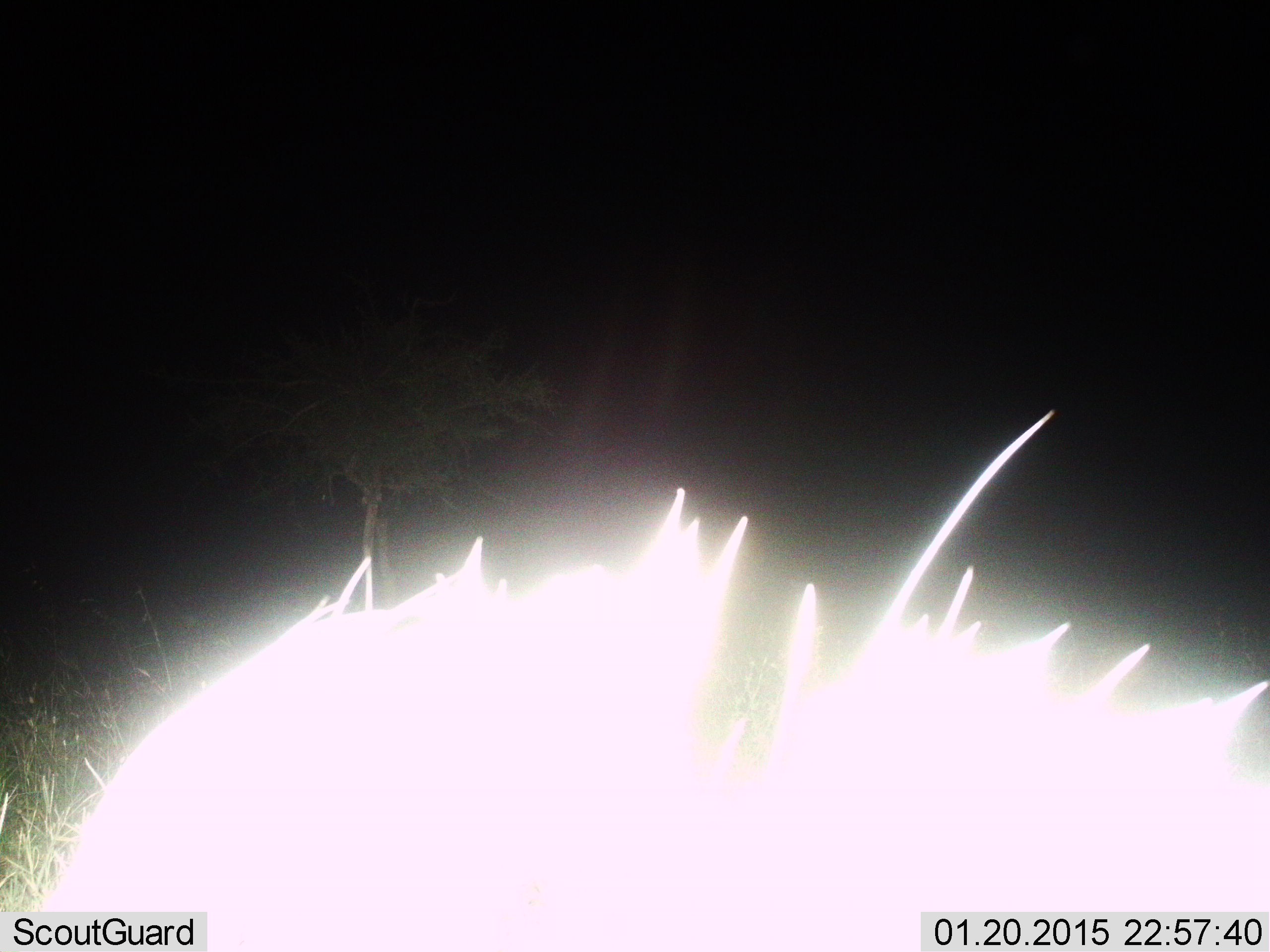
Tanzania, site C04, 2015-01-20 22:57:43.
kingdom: Animalia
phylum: Chordata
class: Mammalia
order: Rodentia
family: Hystricidae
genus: Hystrix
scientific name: Hystrix cristata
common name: crested porcupine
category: porcupine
Porcupine (crested porcupine) (Hystrix cristata), count 1. Behavior (volunteer vote fractions): standing 100%, resting 0%, moving 0%, interacting 0%. Young present (vote fraction): 0%. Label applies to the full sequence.